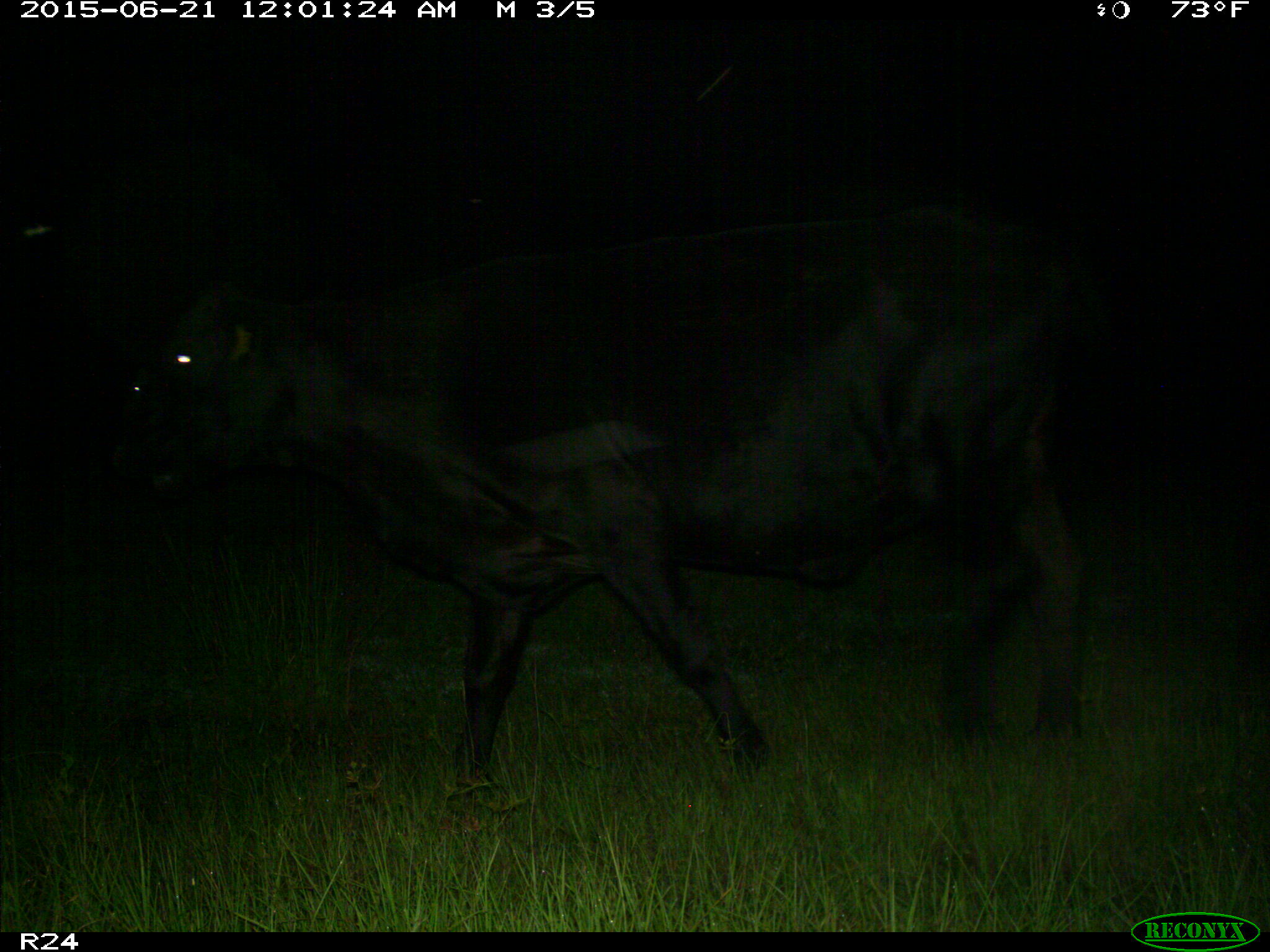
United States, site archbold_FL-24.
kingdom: Animalia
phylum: Chordata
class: Mammalia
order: Artiodactyla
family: Bovidae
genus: Bos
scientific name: Bos taurus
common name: domestic cow